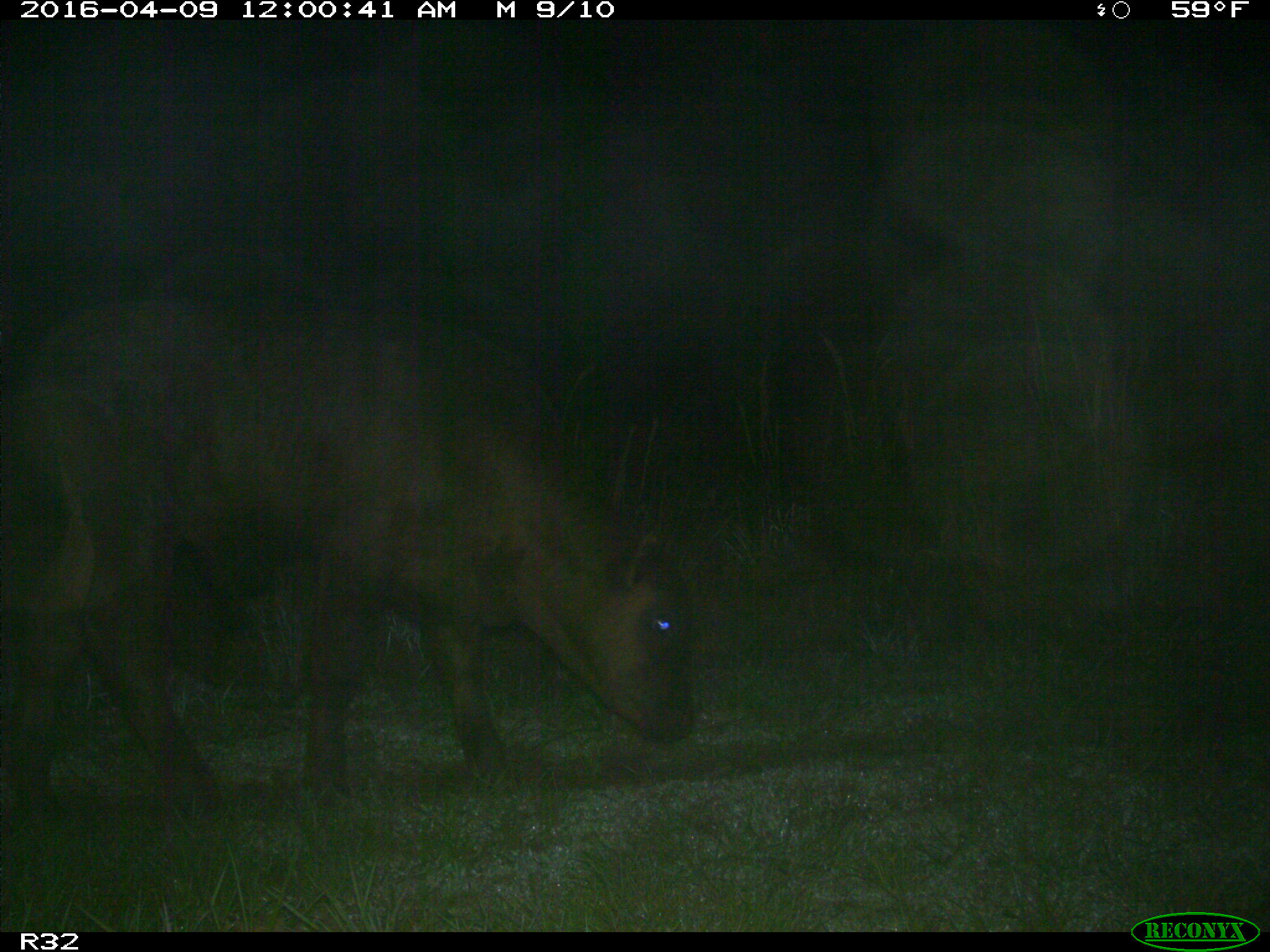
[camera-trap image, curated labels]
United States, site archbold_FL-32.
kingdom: Animalia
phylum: Chordata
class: Mammalia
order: Artiodactyla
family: Bovidae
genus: Bos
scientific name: Bos taurus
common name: domestic cow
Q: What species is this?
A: Bos taurus (domestic cow).